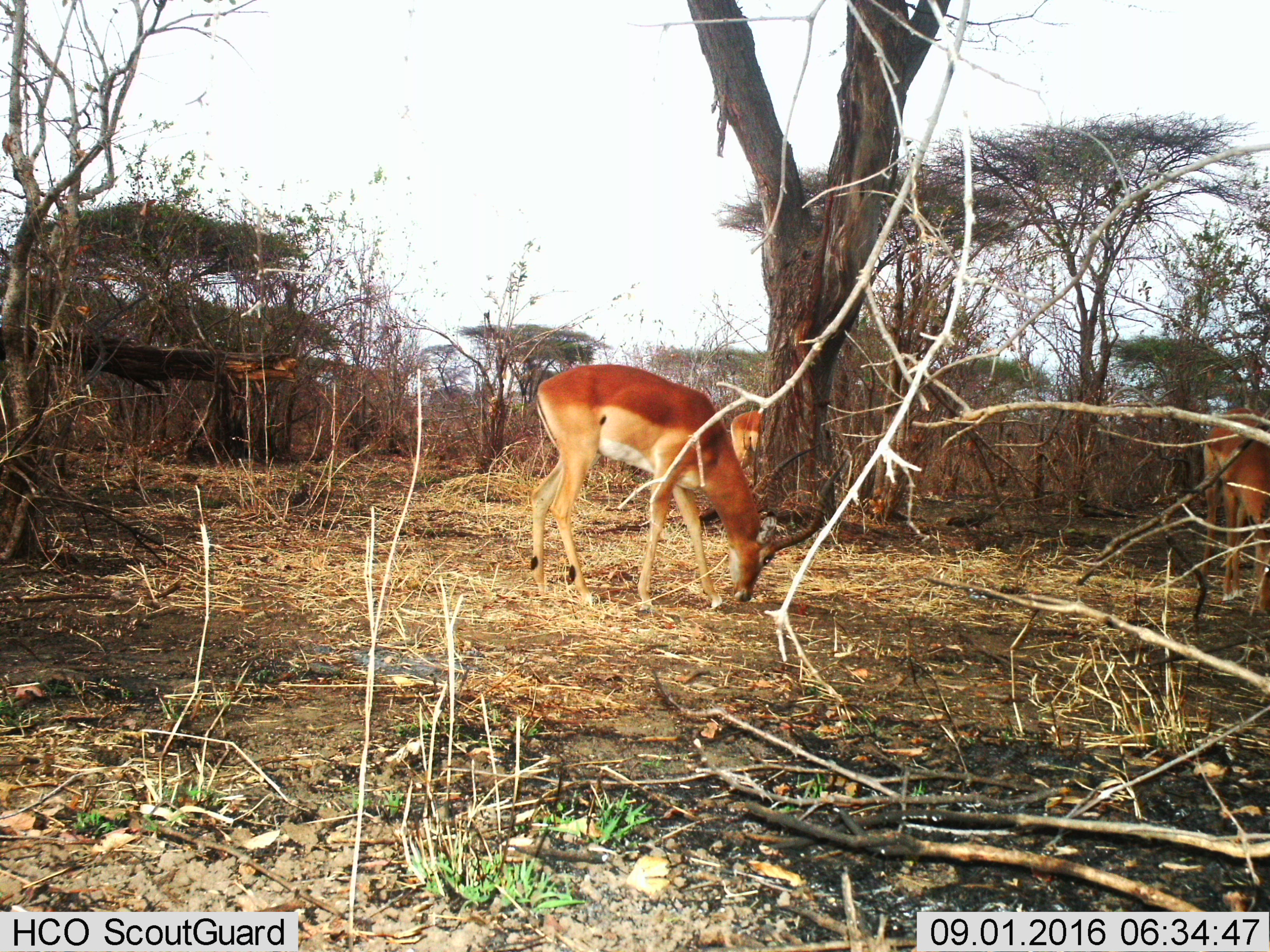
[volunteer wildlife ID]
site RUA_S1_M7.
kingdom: Animalia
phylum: Chordata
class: Mammalia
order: Artiodactyla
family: Bovidae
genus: Aepyceros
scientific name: Aepyceros melampus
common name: impala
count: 3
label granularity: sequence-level